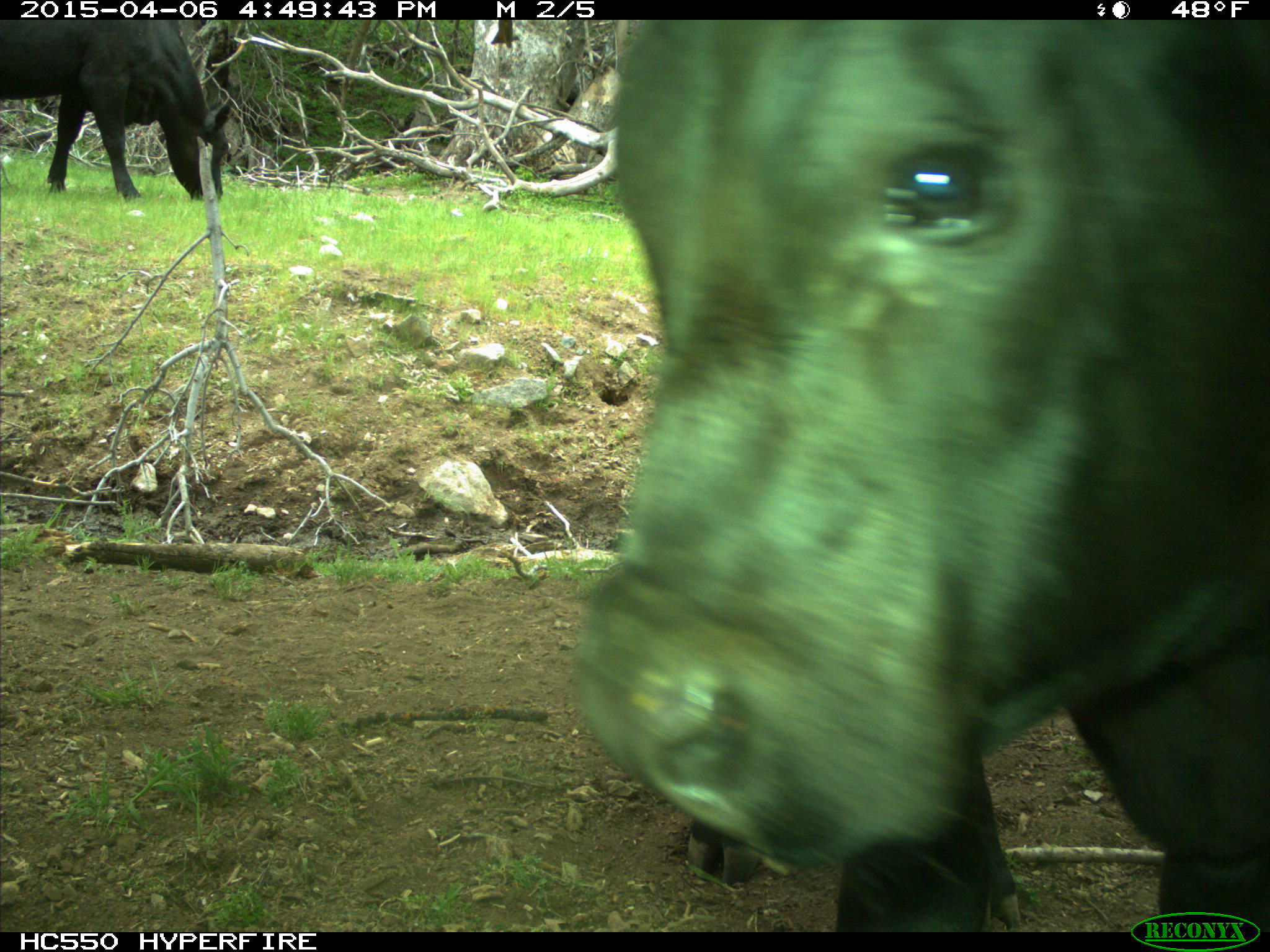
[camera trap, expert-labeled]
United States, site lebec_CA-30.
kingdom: Animalia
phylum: Chordata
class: Mammalia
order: Artiodactyla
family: Bovidae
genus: Bos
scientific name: Bos taurus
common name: domestic cow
Bos taurus (domestic cow).